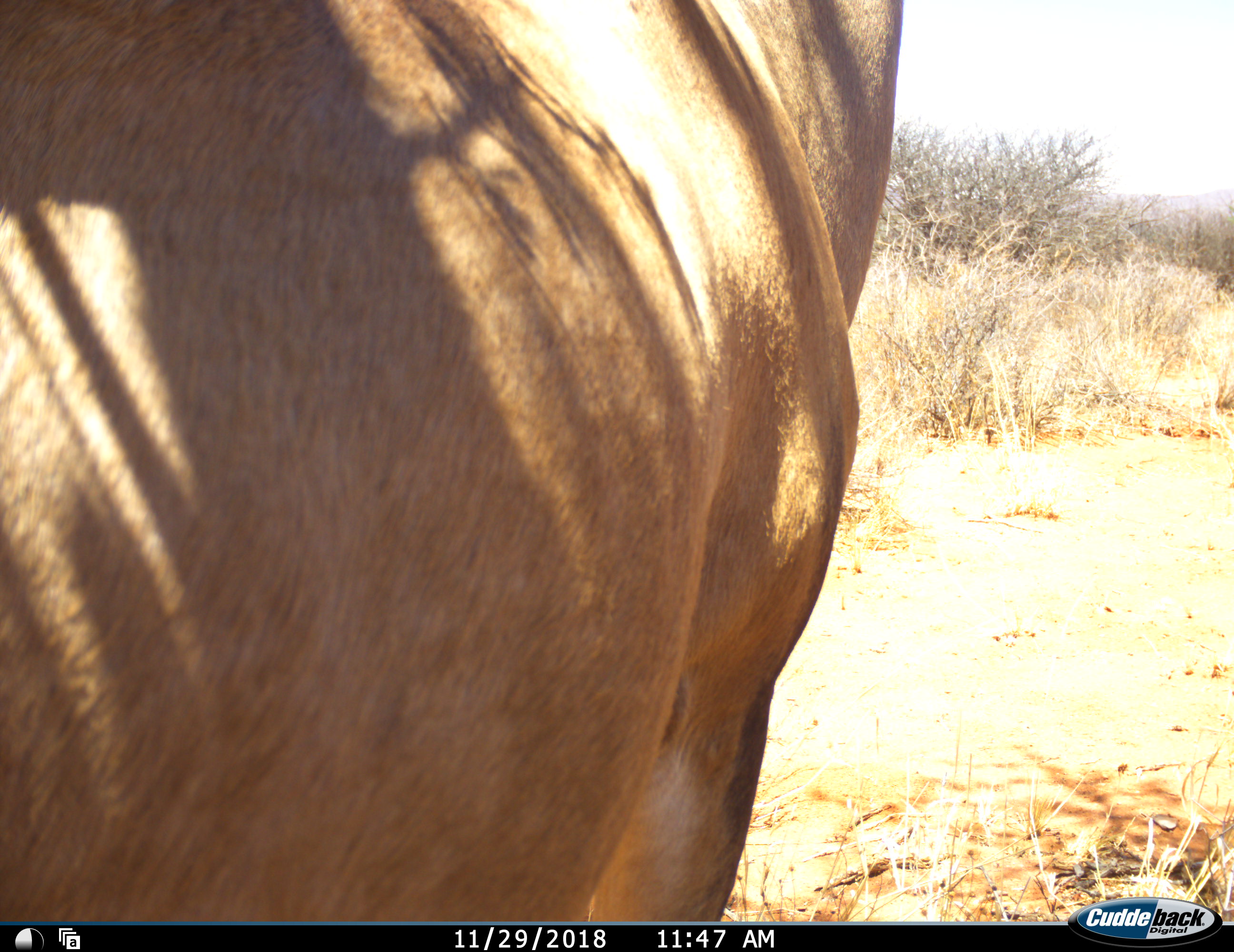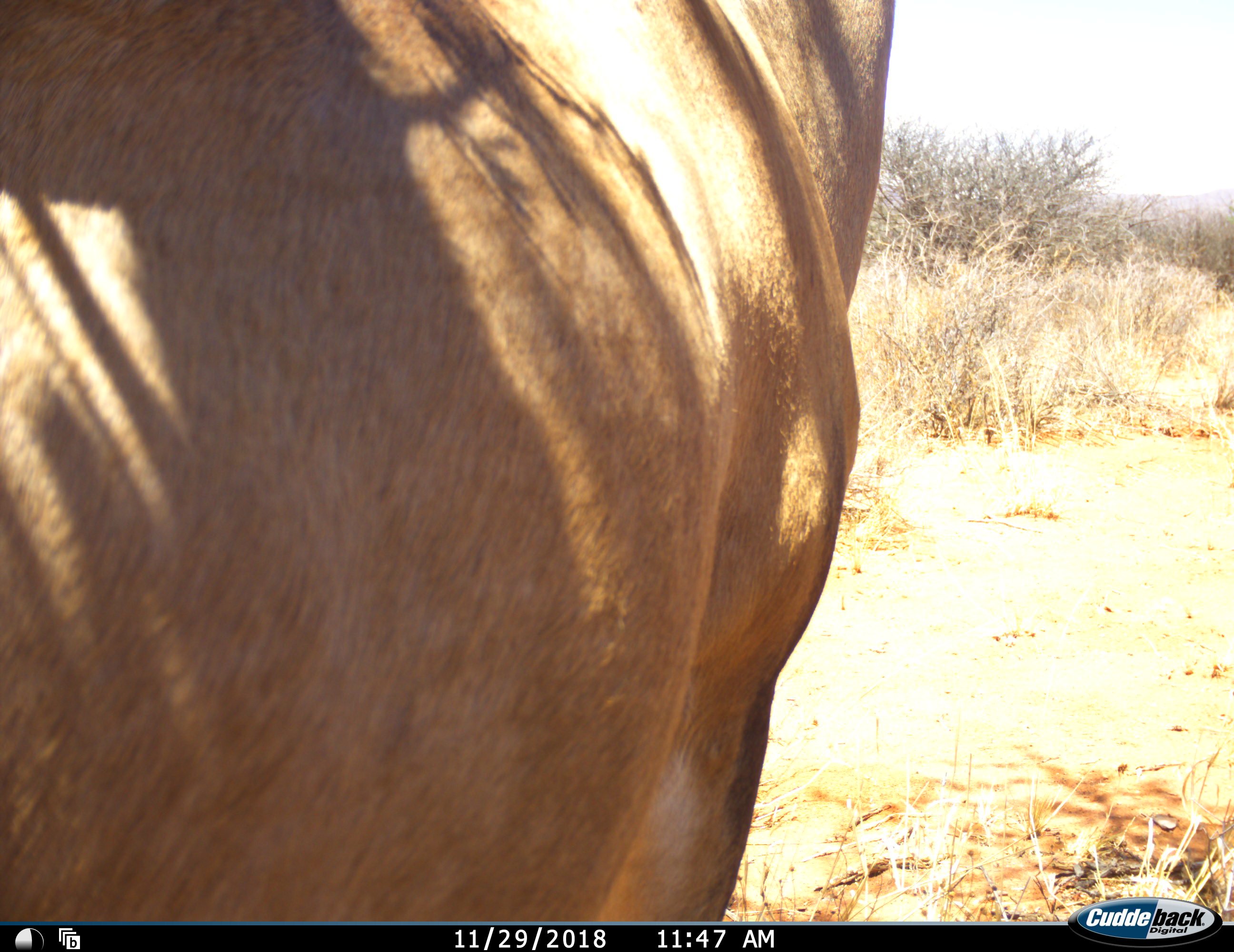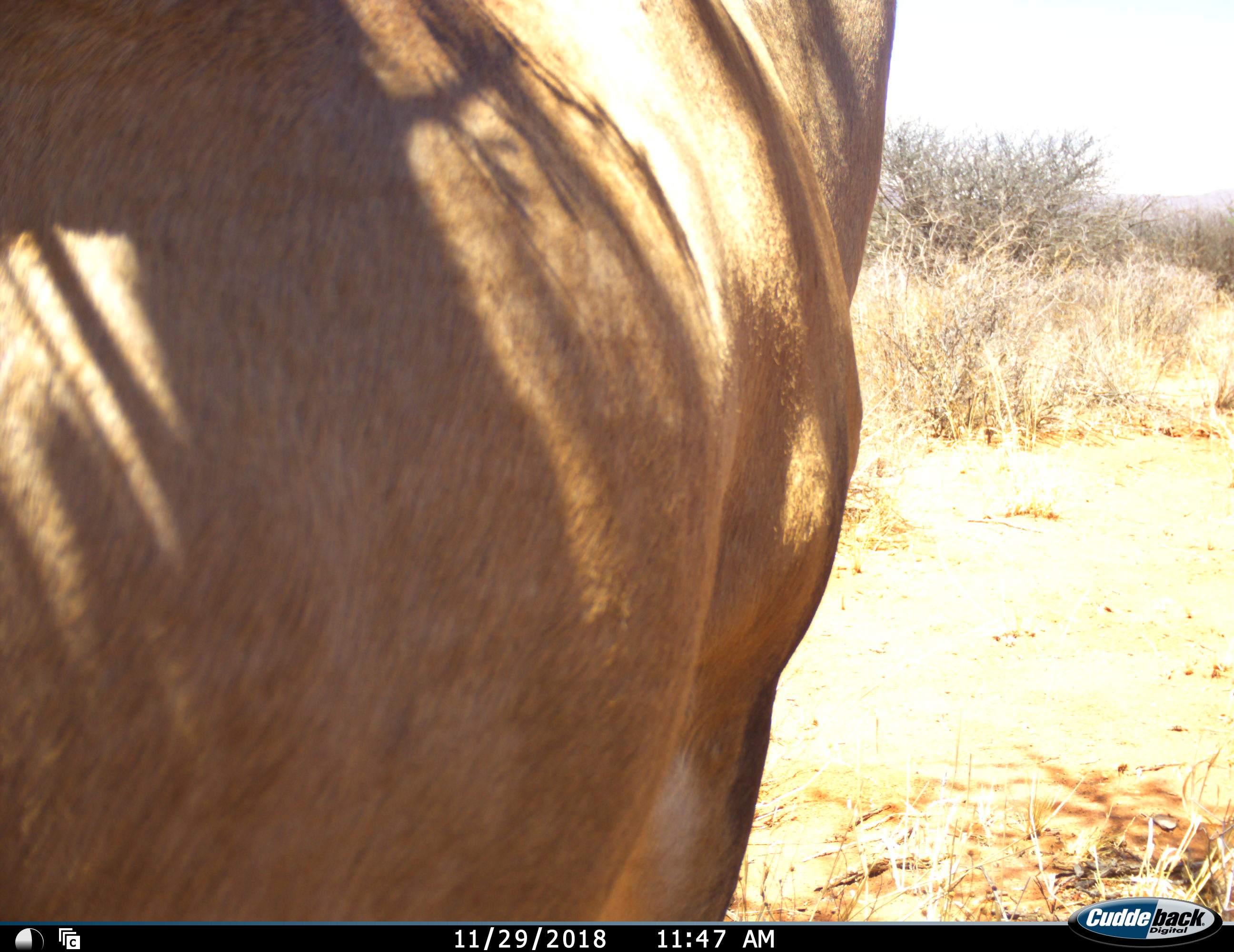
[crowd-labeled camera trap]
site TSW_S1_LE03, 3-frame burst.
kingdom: Animalia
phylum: Chordata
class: Mammalia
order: Artiodactyla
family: Bovidae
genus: Alcelaphus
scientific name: Alcelaphus buselaphus caama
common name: red hartebeest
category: hartebeestred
Hartebeestred (red hartebeest) (Alcelaphus buselaphus caama), count 1. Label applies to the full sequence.